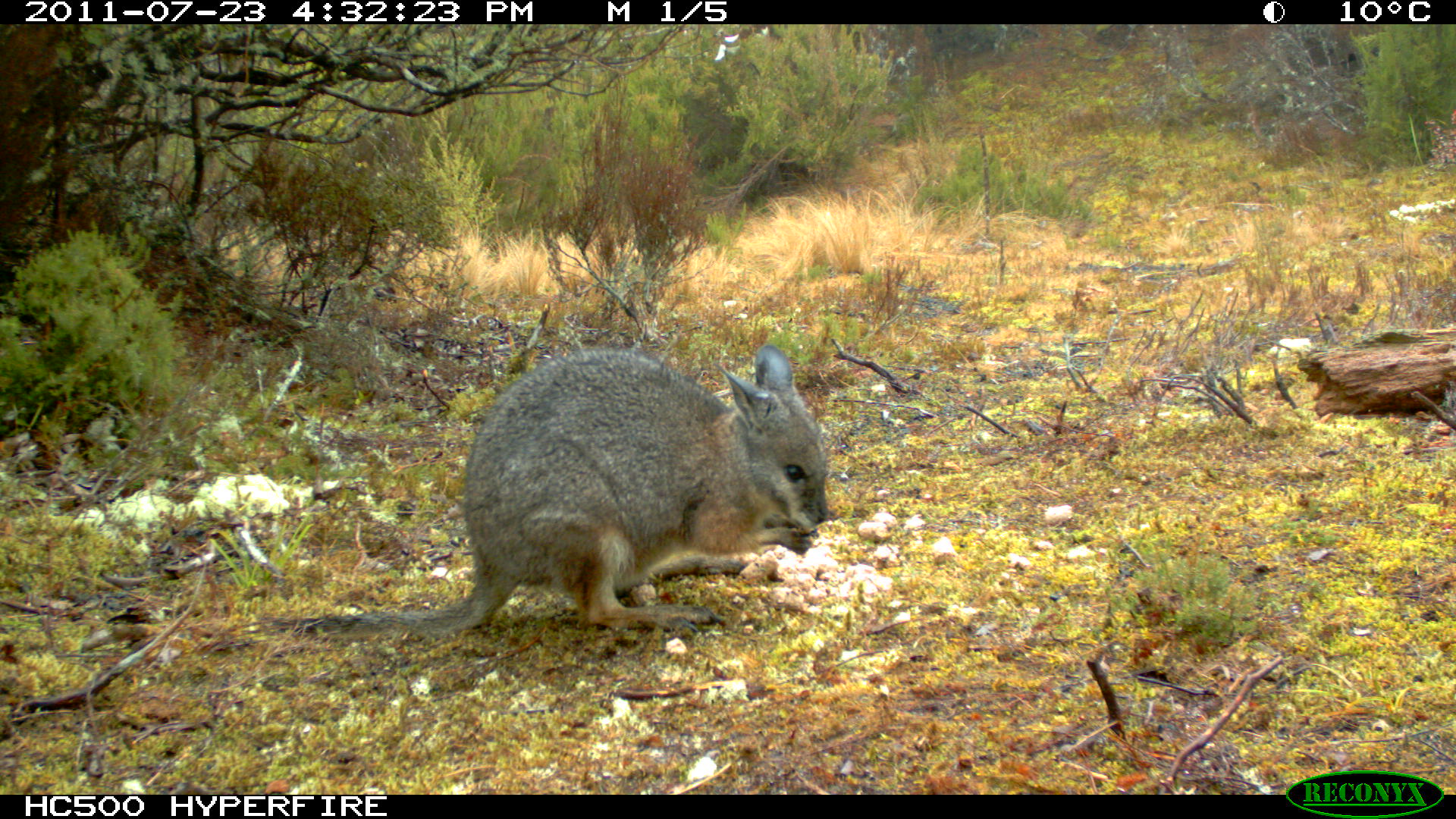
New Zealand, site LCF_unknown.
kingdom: Animalia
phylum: Chordata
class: Mammalia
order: Diprotodontia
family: Macropodidae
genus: Notamacropus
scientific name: Notamacropus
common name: wallaby